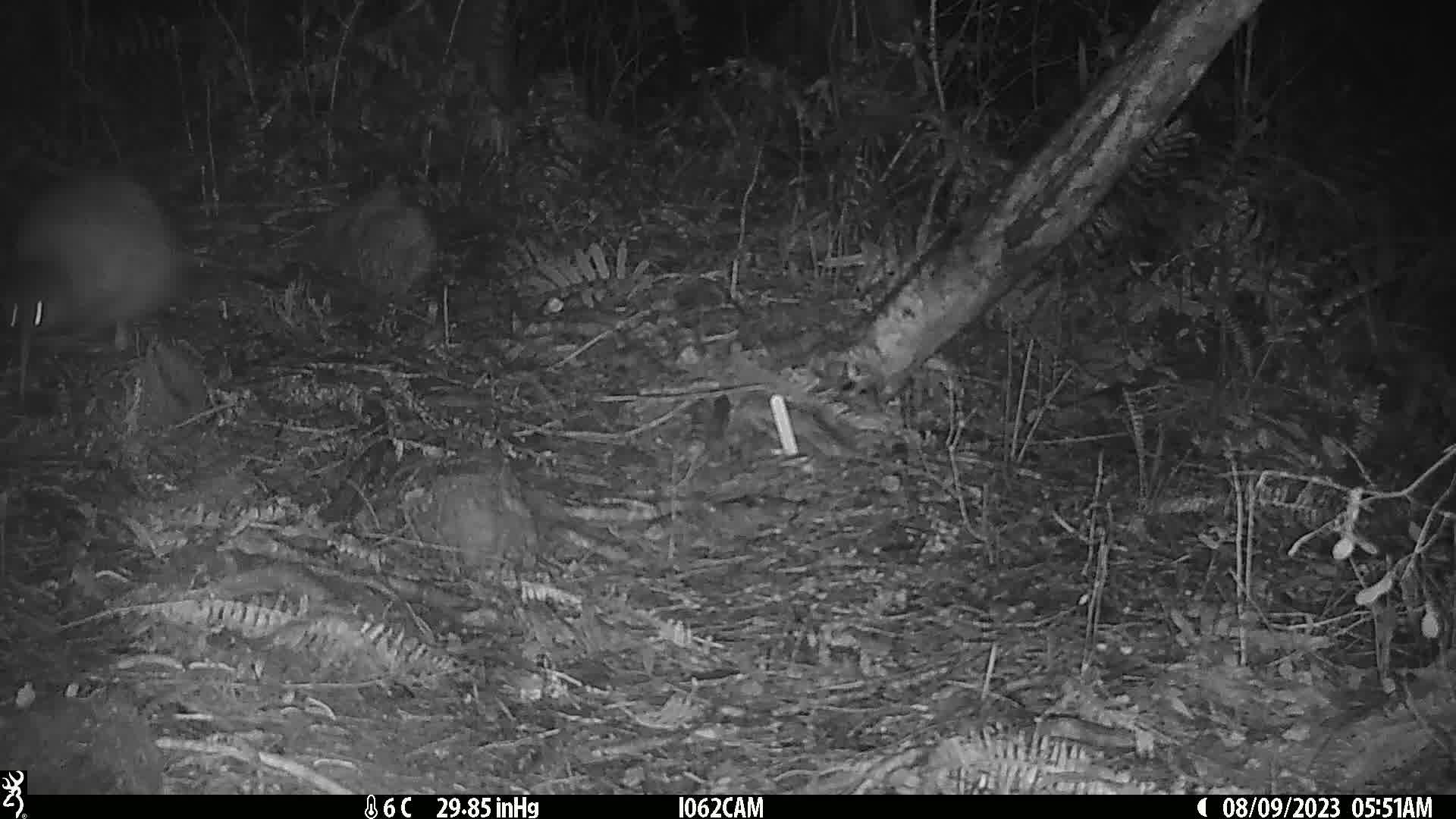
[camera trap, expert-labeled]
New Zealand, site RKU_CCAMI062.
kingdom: Animalia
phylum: Chordata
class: Aves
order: Apterygiformes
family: Apterygidae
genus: Apteryx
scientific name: Apteryx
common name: kiwi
Kiwi (Apteryx).